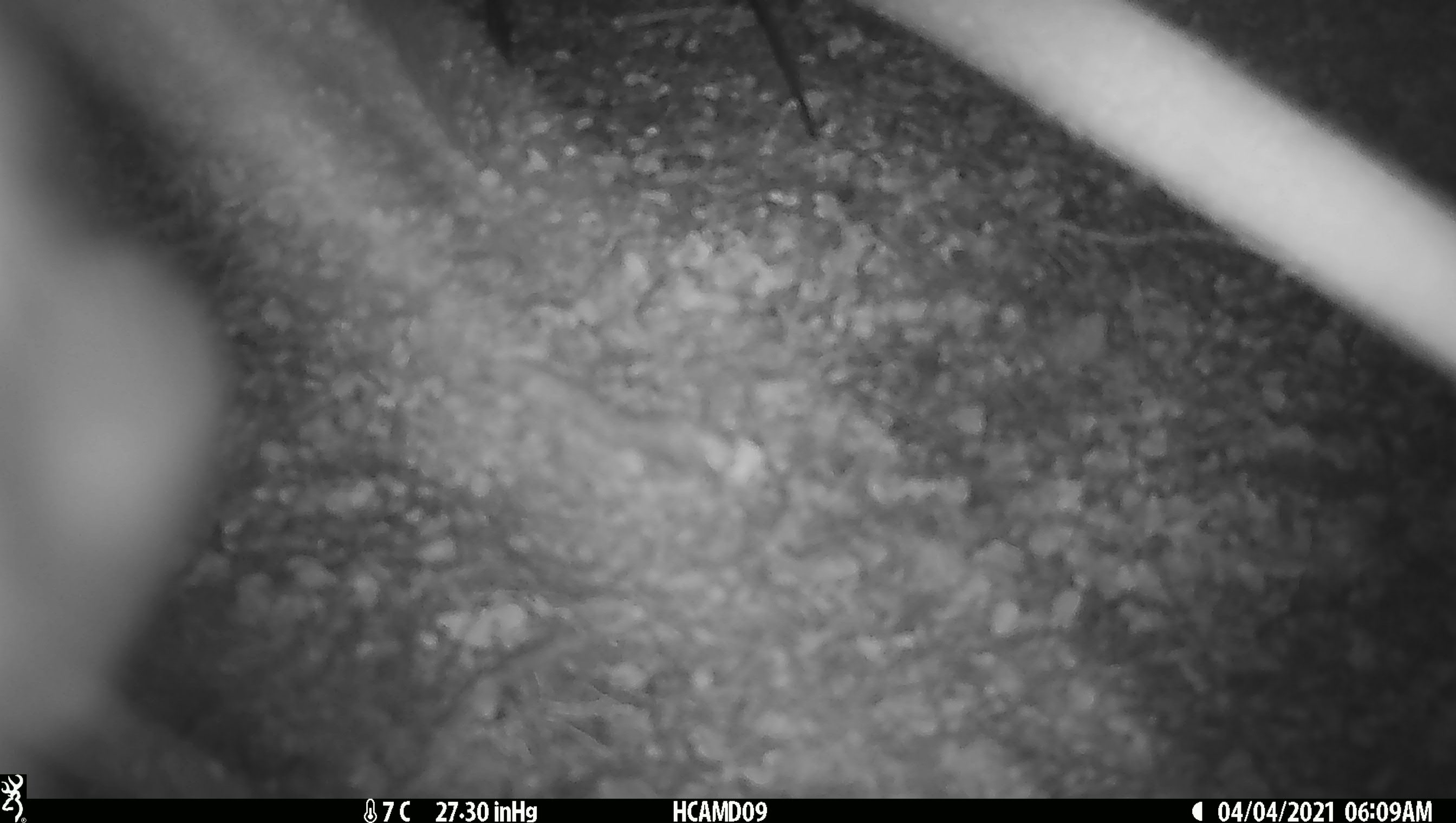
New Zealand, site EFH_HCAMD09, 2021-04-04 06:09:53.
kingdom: Animalia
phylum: Chordata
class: Mammalia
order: Diprotodontia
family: Phalangeridae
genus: Trichosurus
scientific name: Trichosurus vulpecula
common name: common brushtail possum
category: possum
Possum (common brushtail possum) (Trichosurus vulpecula).